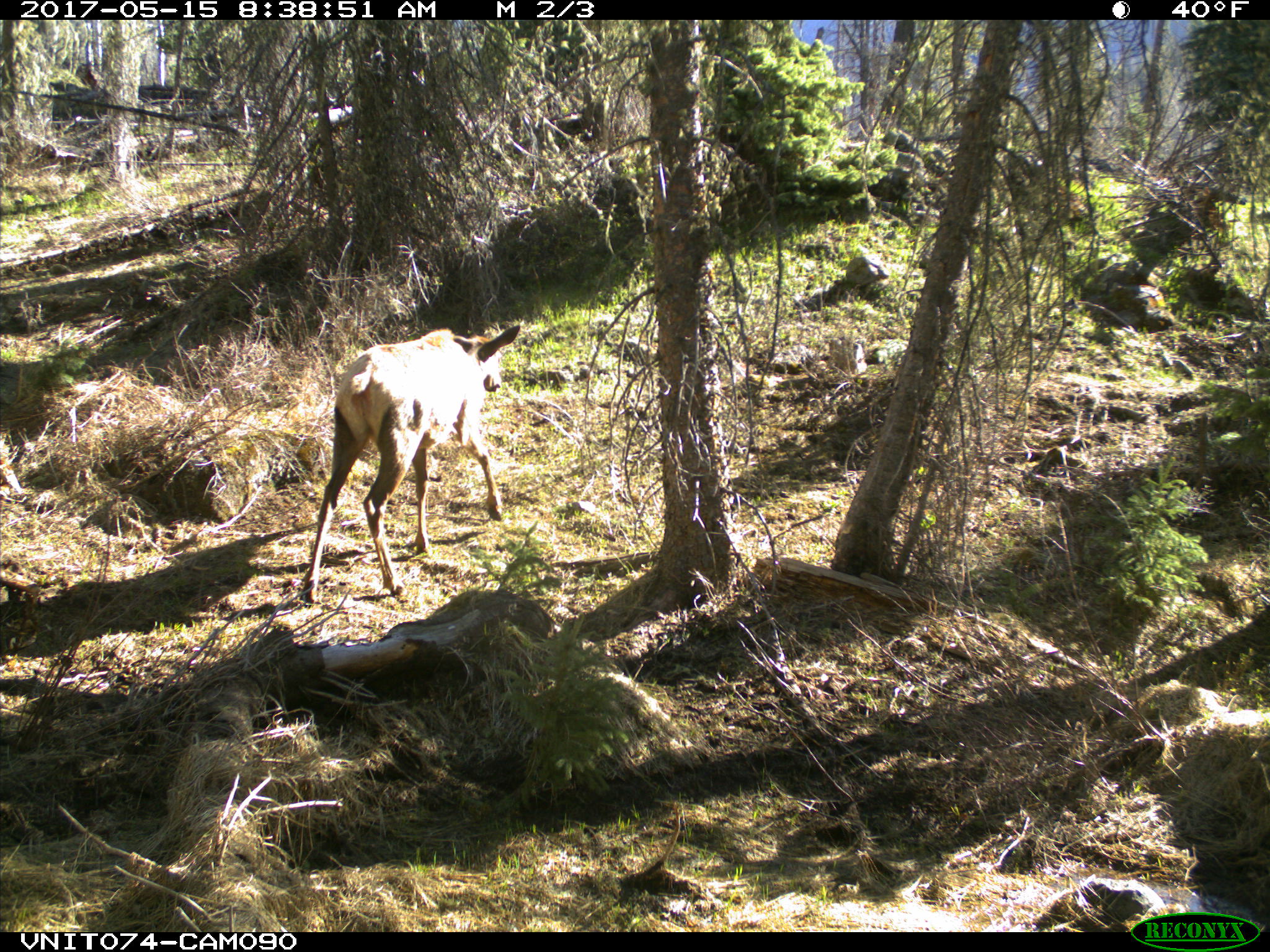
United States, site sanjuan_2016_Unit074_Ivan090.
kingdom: Animalia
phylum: Chordata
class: Mammalia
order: Artiodactyla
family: Cervidae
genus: Cervus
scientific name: Cervus elaphus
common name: red deer